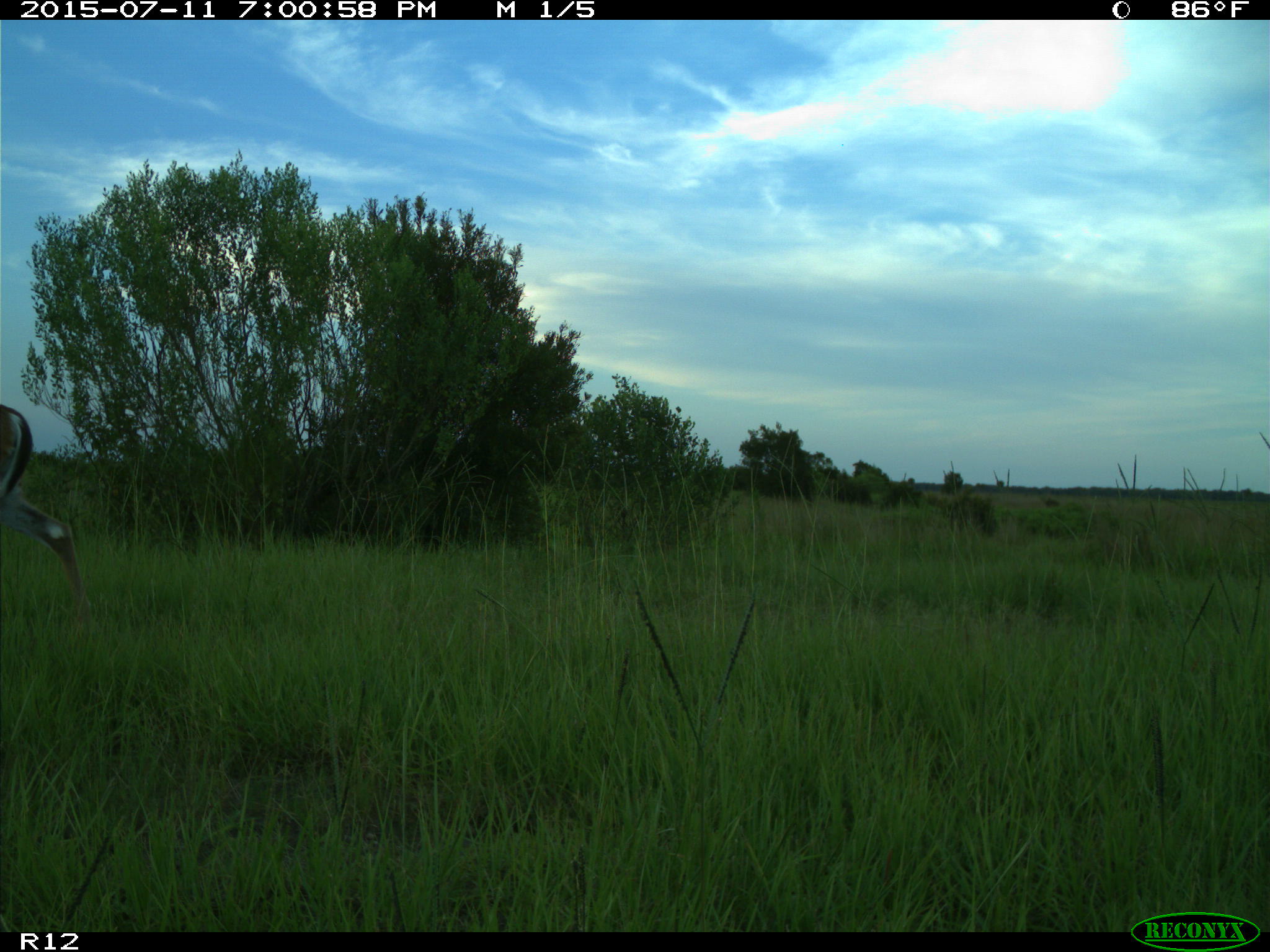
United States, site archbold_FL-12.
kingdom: Animalia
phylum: Chordata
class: Mammalia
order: Artiodactyla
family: Cervidae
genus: Odocoileus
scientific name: Odocoileus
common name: deer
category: unidentified deer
Unidentified deer (deer) (Odocoileus).